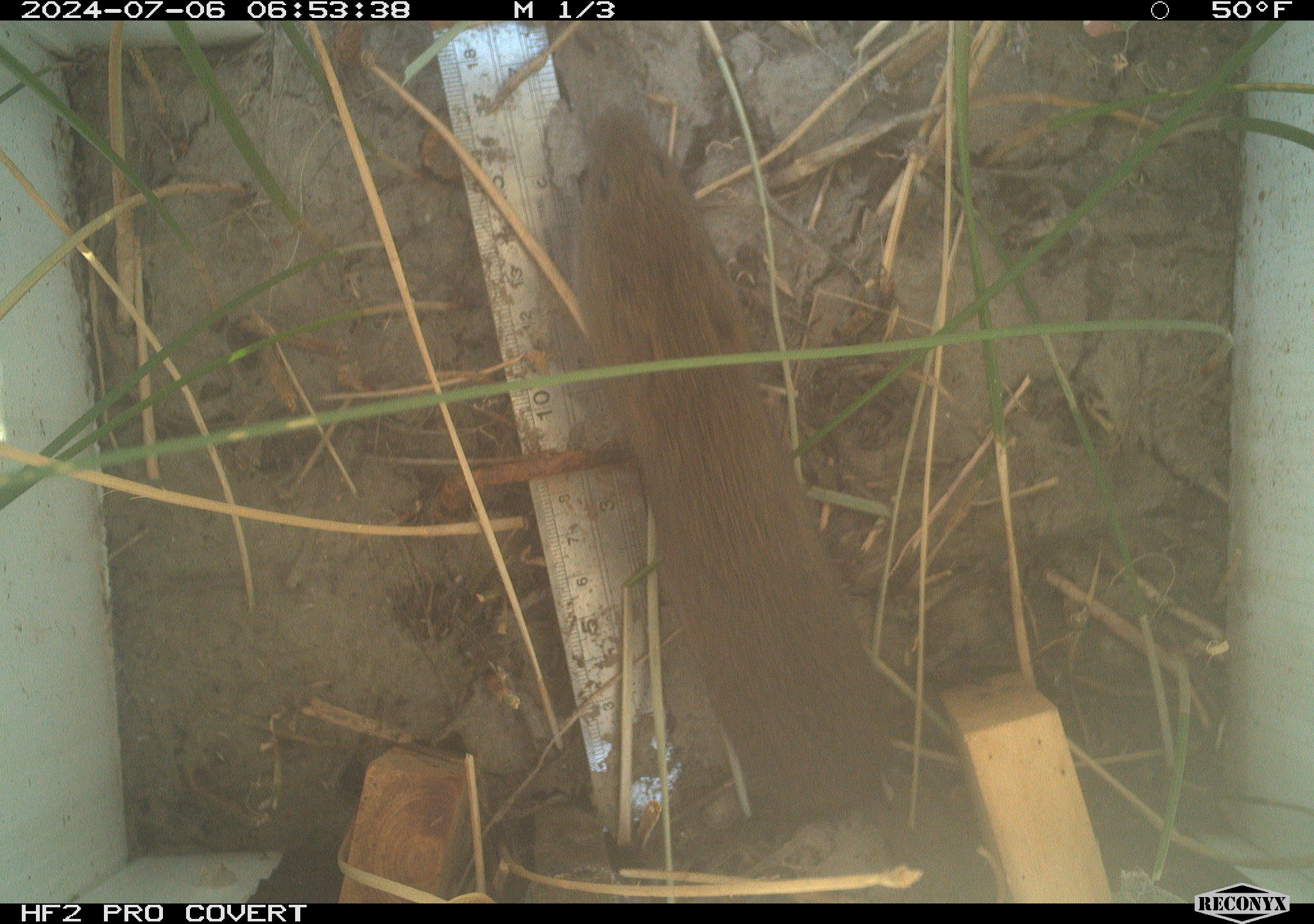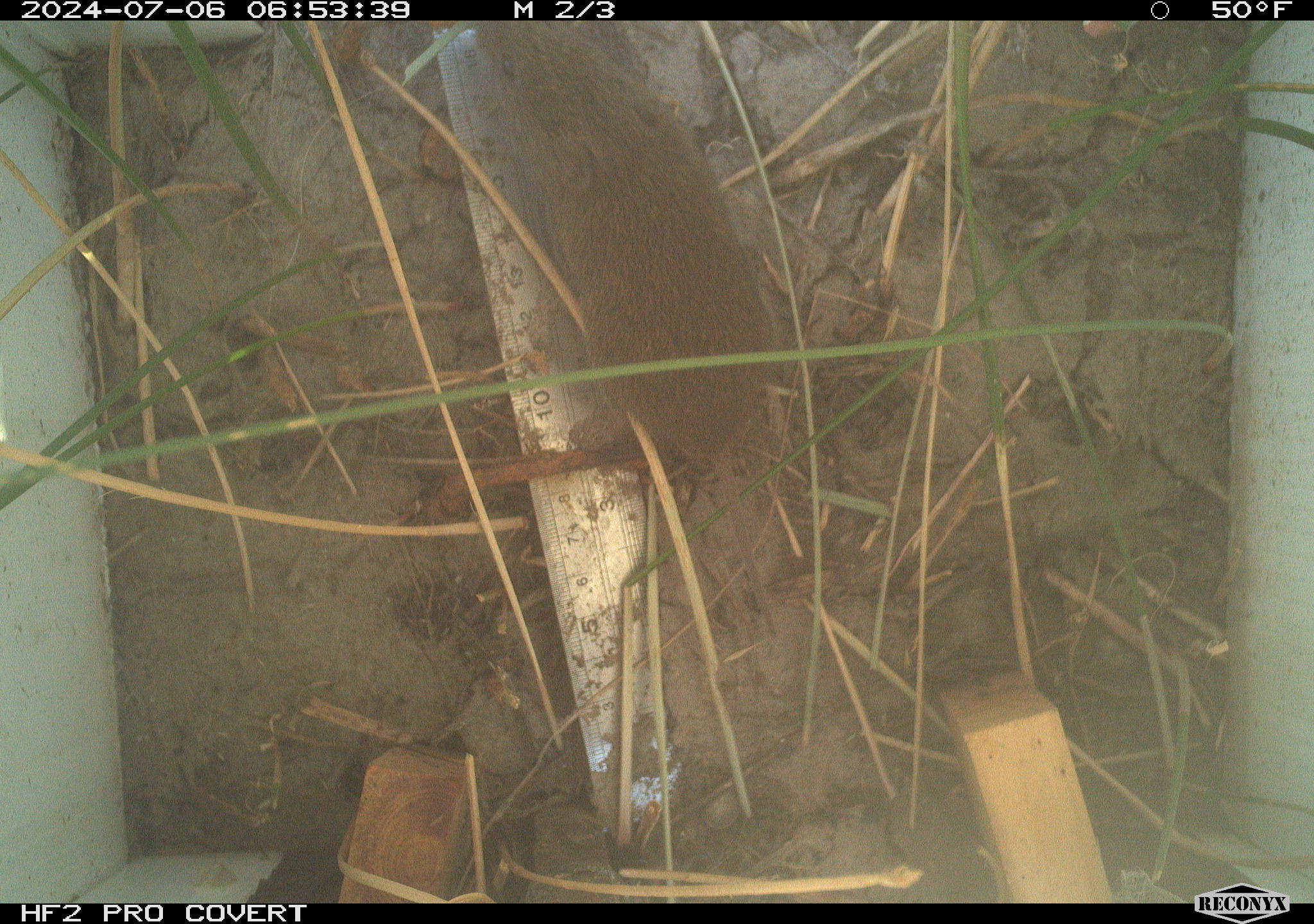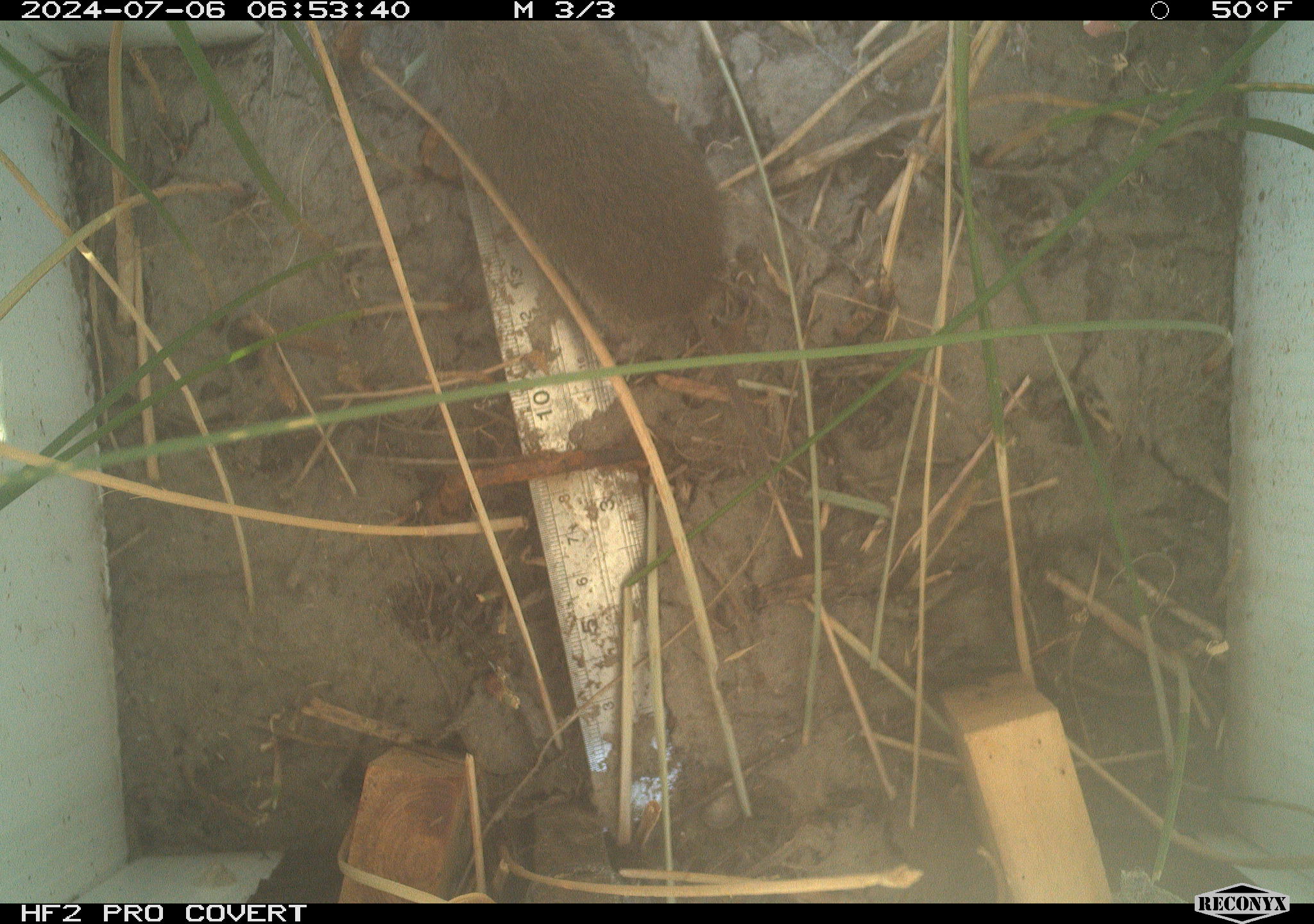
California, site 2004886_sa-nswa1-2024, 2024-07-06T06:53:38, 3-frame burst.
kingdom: Animalia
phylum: Chordata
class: Mammalia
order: Rodentia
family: Cricetidae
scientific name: Arvicolinae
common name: voles, lemmings, and muskrats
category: arvicolinae subfamily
Arvicolinae subfamily (voles, lemmings, and muskrats) (Arvicolinae).